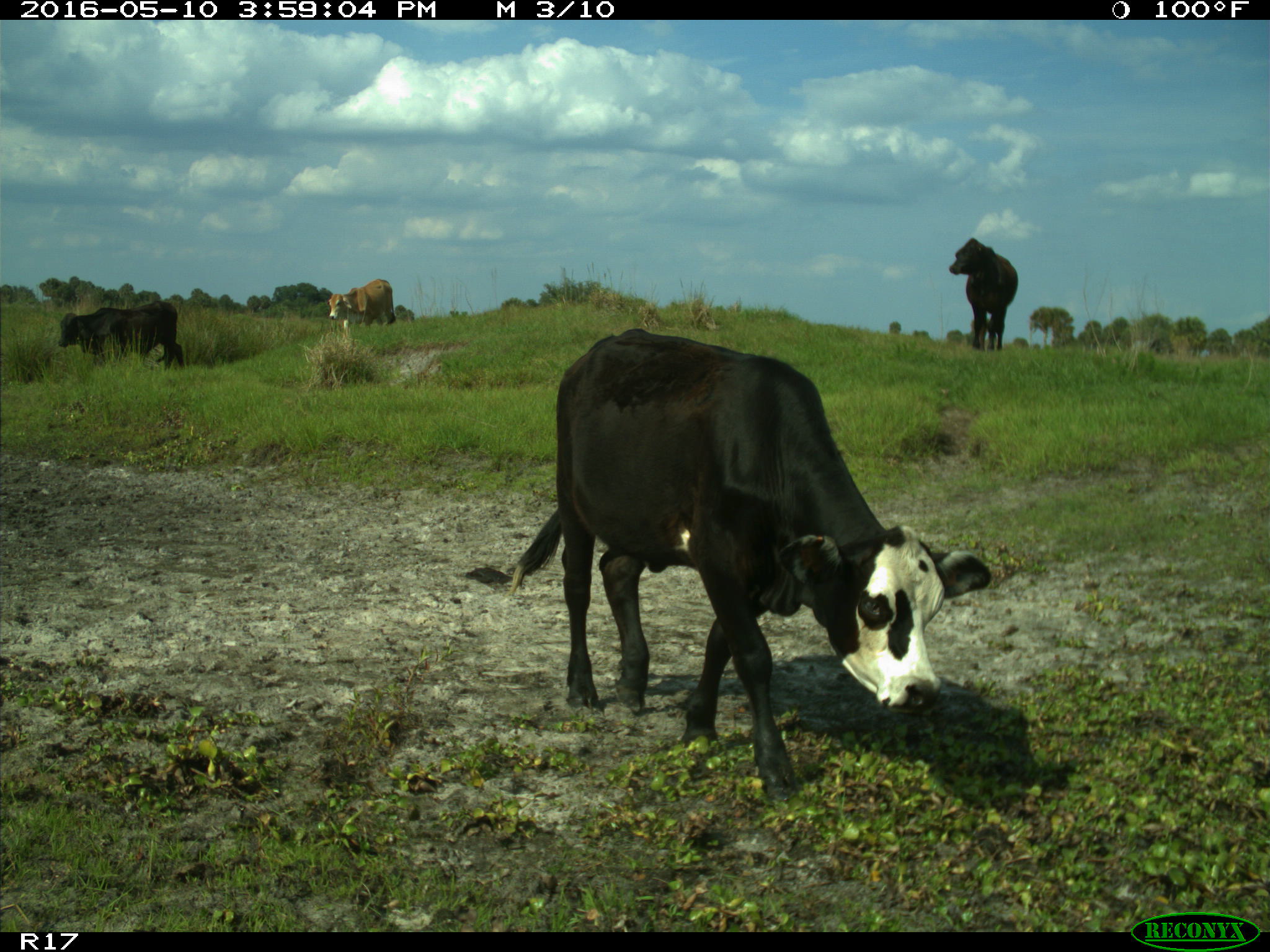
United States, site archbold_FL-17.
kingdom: Animalia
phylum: Chordata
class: Mammalia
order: Artiodactyla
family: Bovidae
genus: Bos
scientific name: Bos taurus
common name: domestic cow